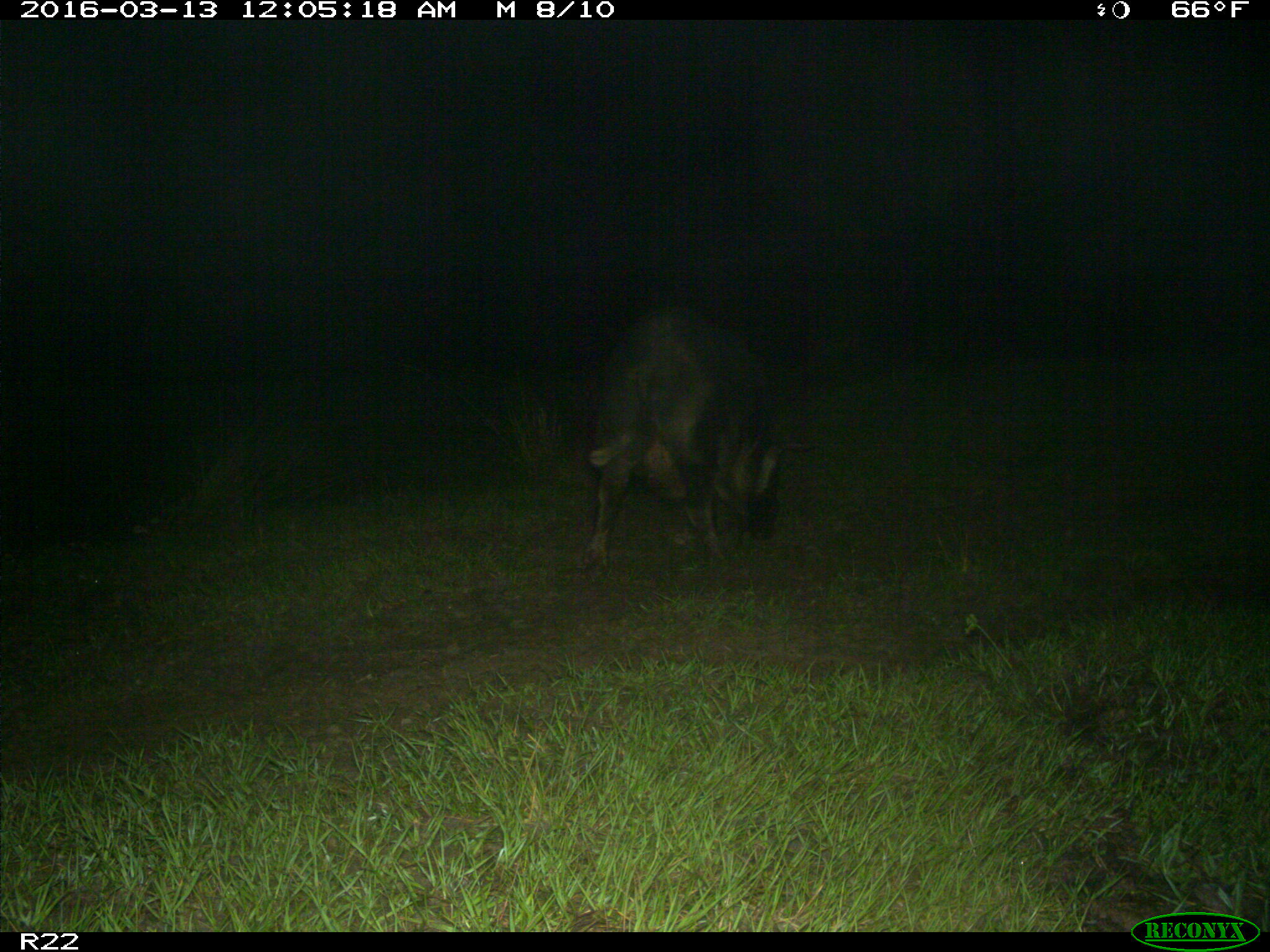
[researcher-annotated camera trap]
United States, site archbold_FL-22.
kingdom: Animalia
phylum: Chordata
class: Mammalia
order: Artiodactyla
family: Suidae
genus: Sus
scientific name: Sus scrofa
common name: wild boar